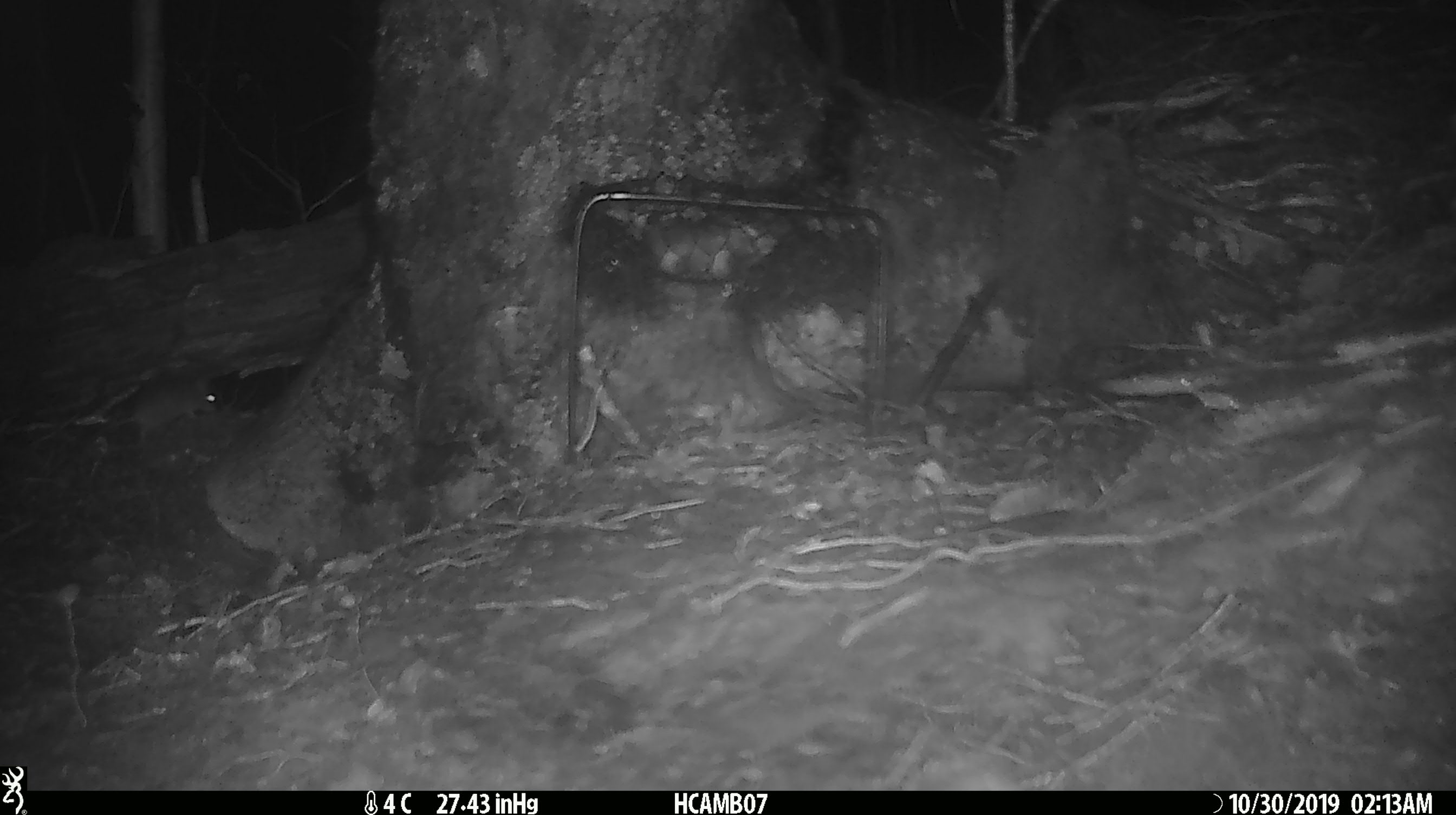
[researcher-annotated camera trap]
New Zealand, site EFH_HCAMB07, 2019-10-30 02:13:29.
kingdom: Animalia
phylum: Chordata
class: Mammalia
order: Rodentia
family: Muridae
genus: Mus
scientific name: Mus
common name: mouse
Mouse (Mus).